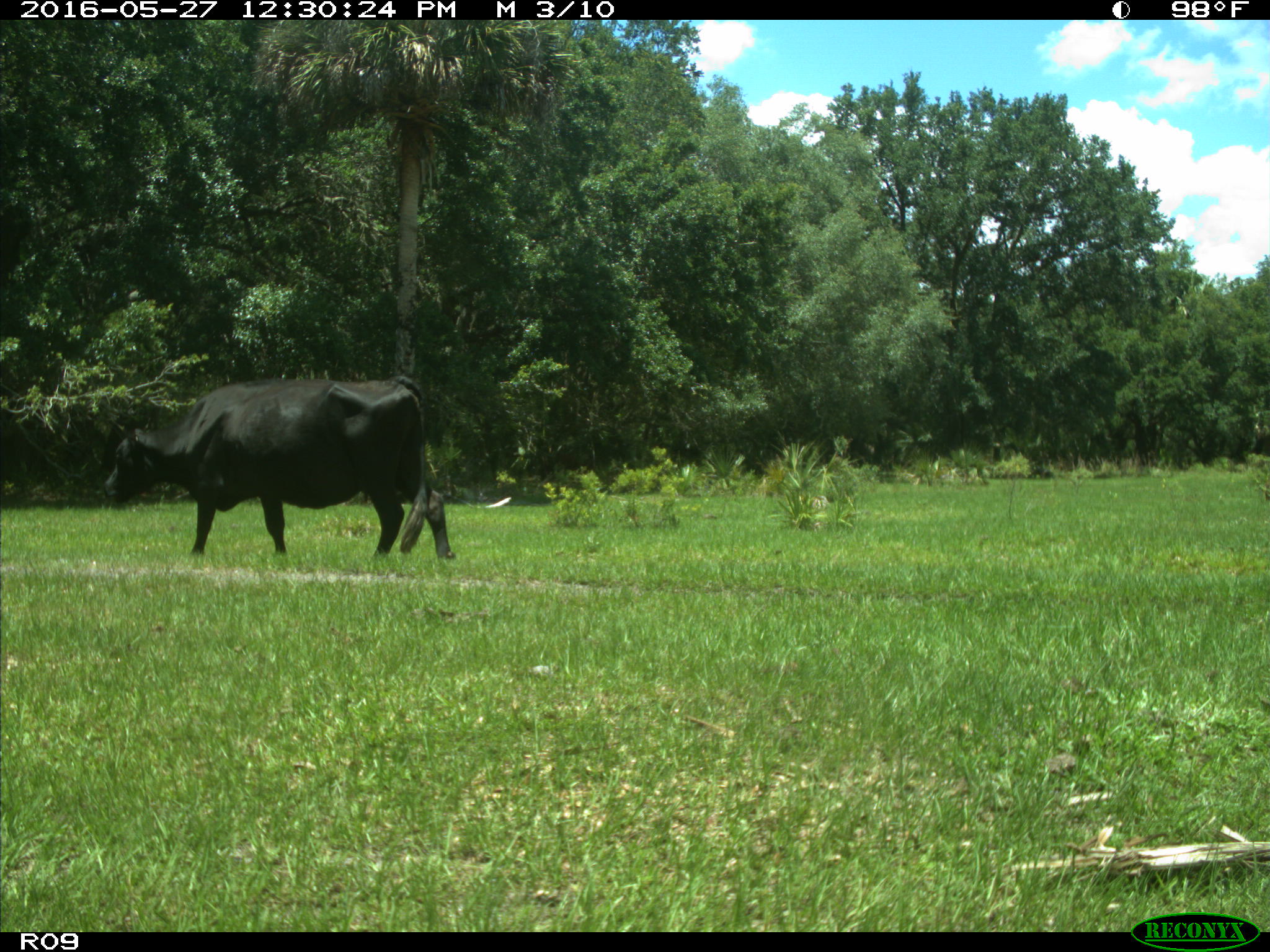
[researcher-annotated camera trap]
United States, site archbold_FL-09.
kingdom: Animalia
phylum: Chordata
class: Mammalia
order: Artiodactyla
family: Bovidae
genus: Bos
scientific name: Bos taurus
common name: domestic cow